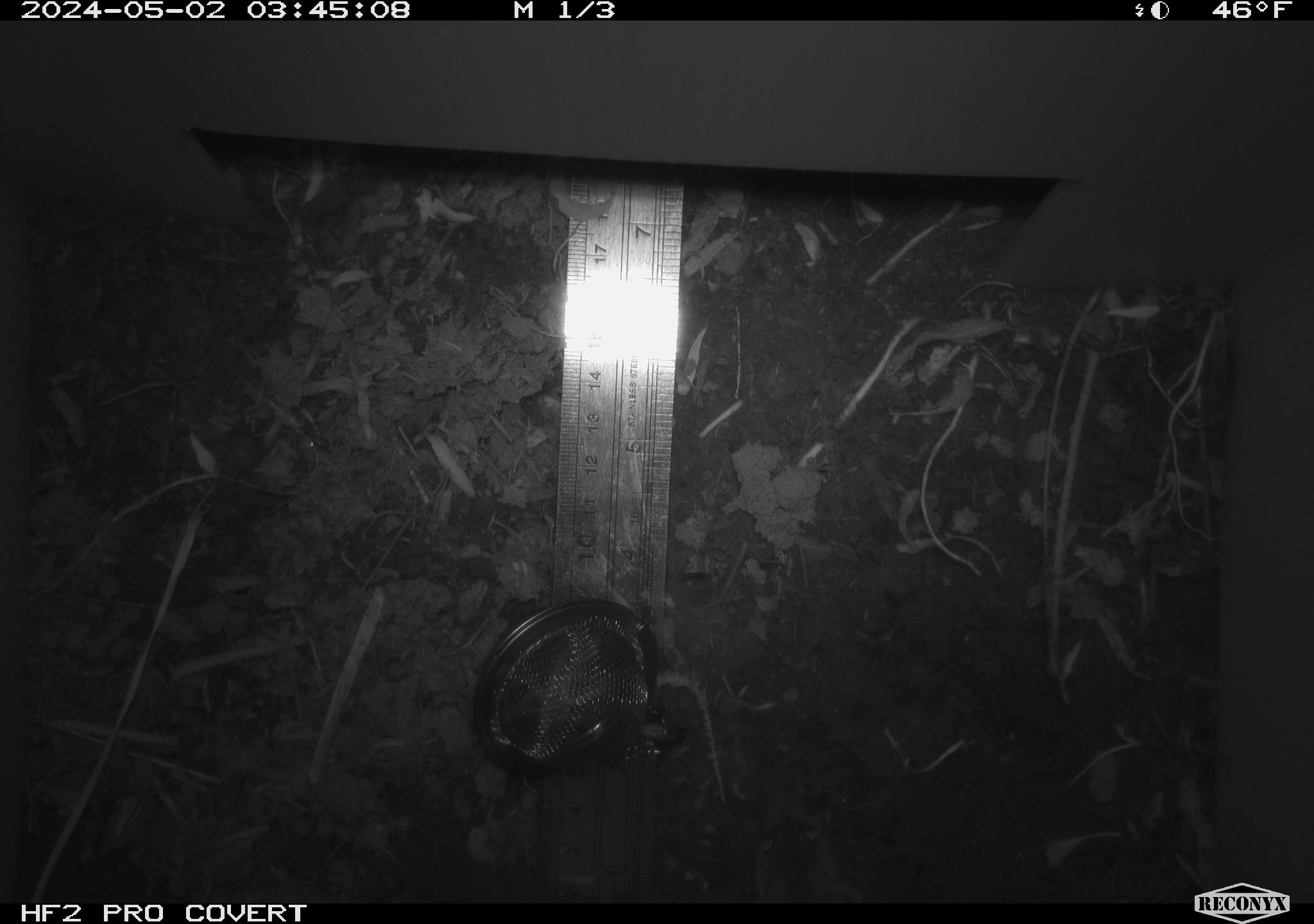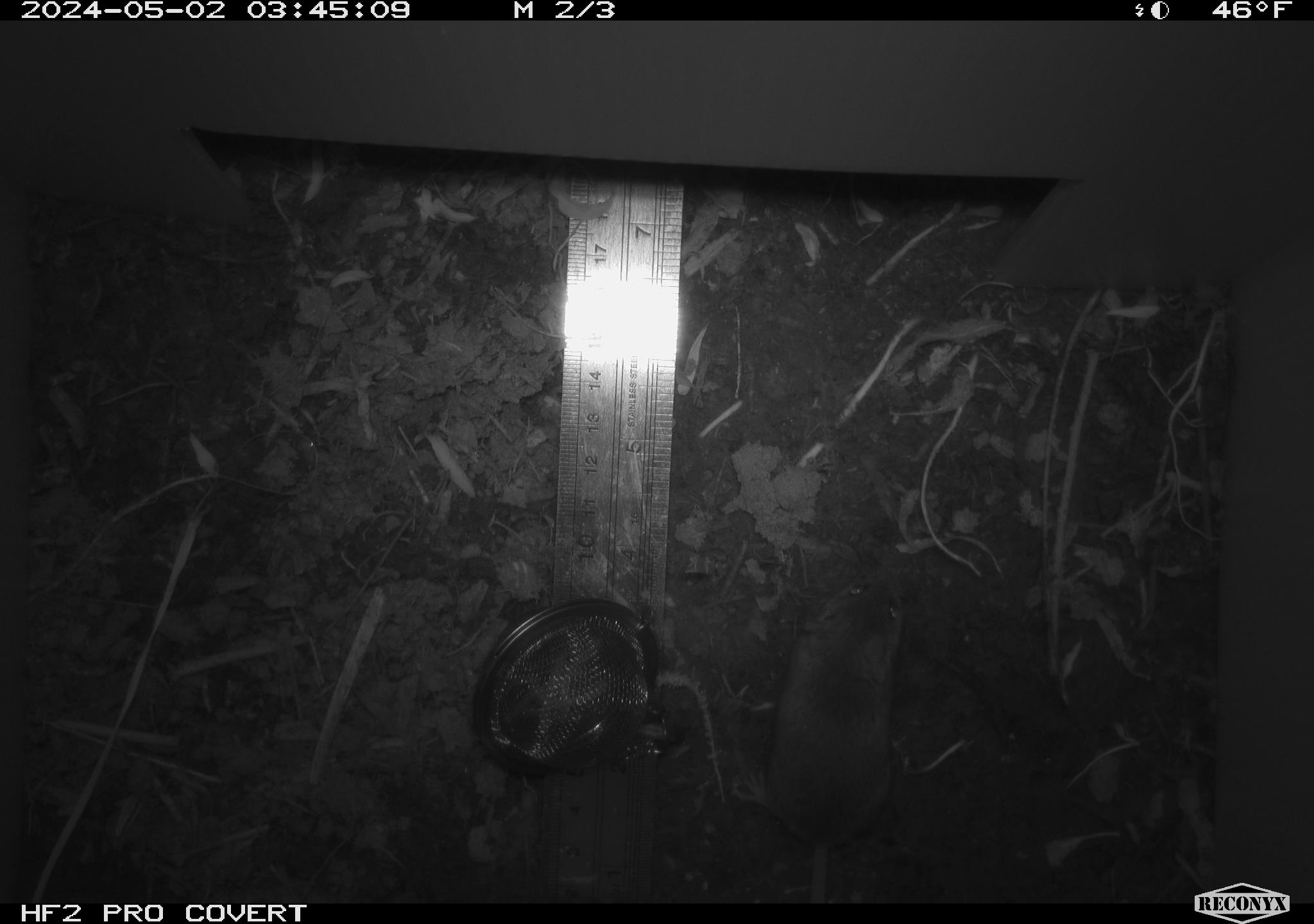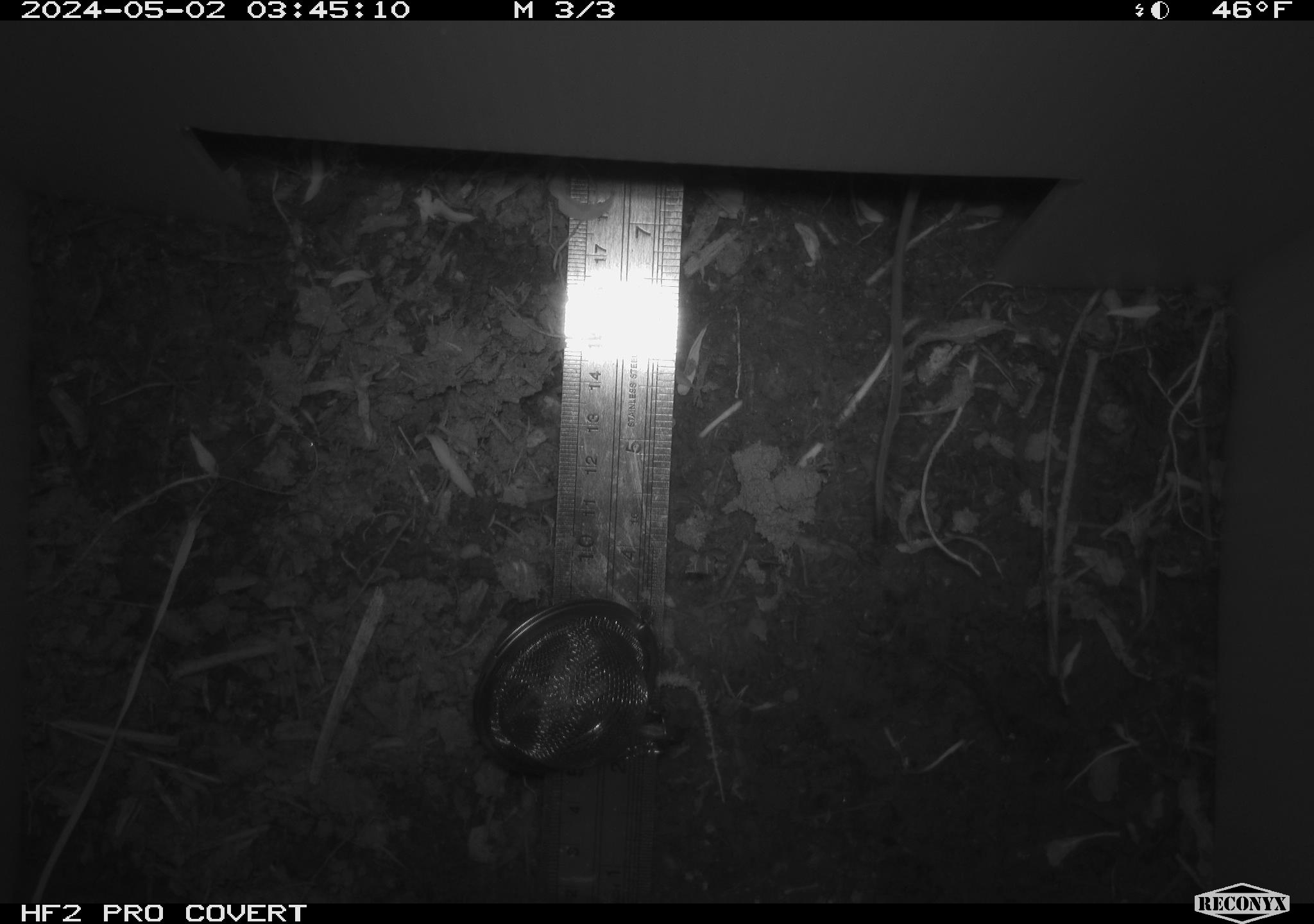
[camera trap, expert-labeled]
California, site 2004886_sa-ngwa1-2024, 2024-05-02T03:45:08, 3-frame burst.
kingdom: Animalia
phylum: Chordata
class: Mammalia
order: Rodentia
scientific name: Rodentia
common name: mouse species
Mouse species (Rodentia).